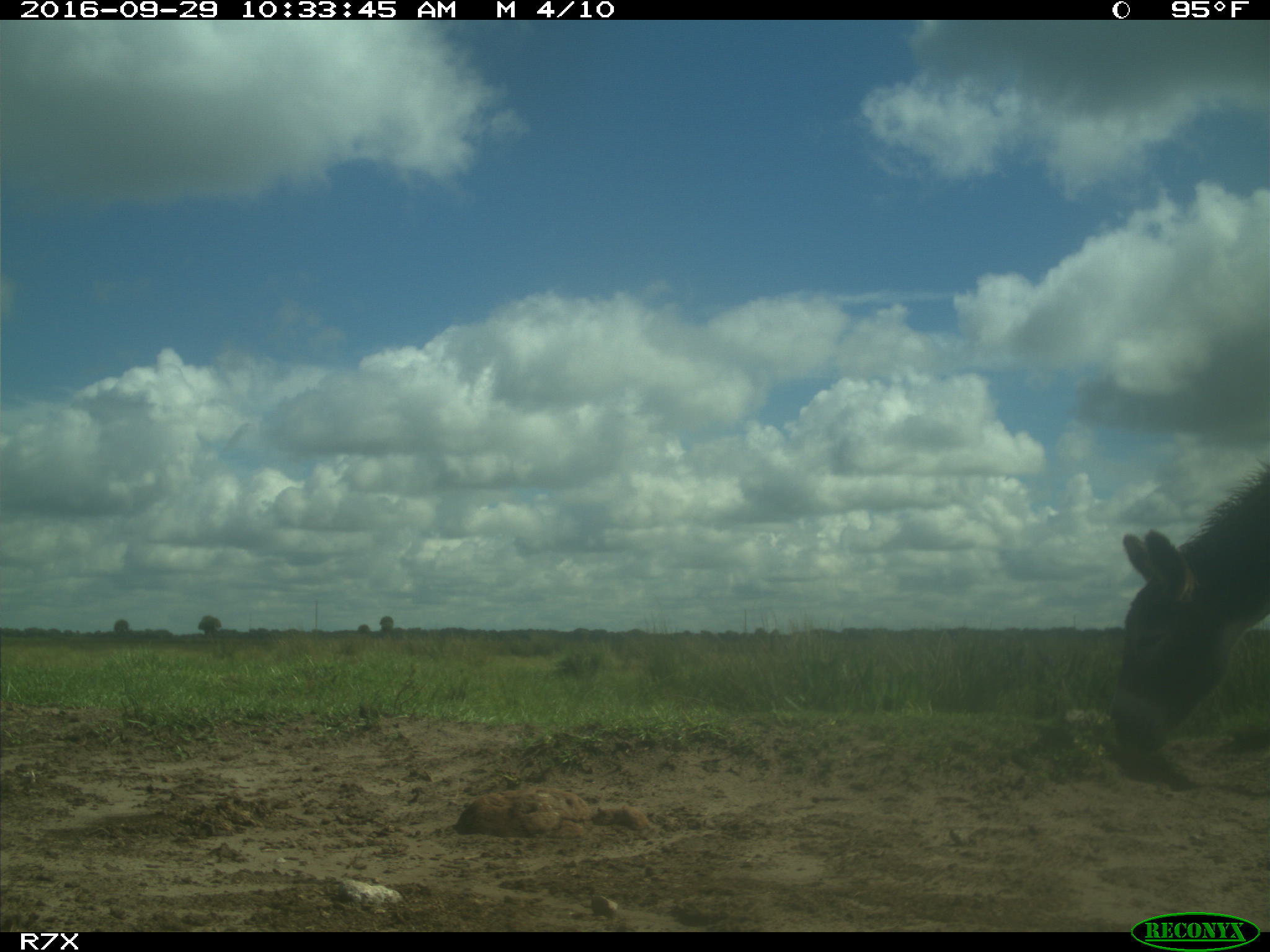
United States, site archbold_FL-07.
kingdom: Animalia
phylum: Chordata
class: Mammalia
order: Perissodactyla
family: Equidae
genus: Equus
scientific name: Equus africanus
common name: african wild ass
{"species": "Equus africanus (african wild ass)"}